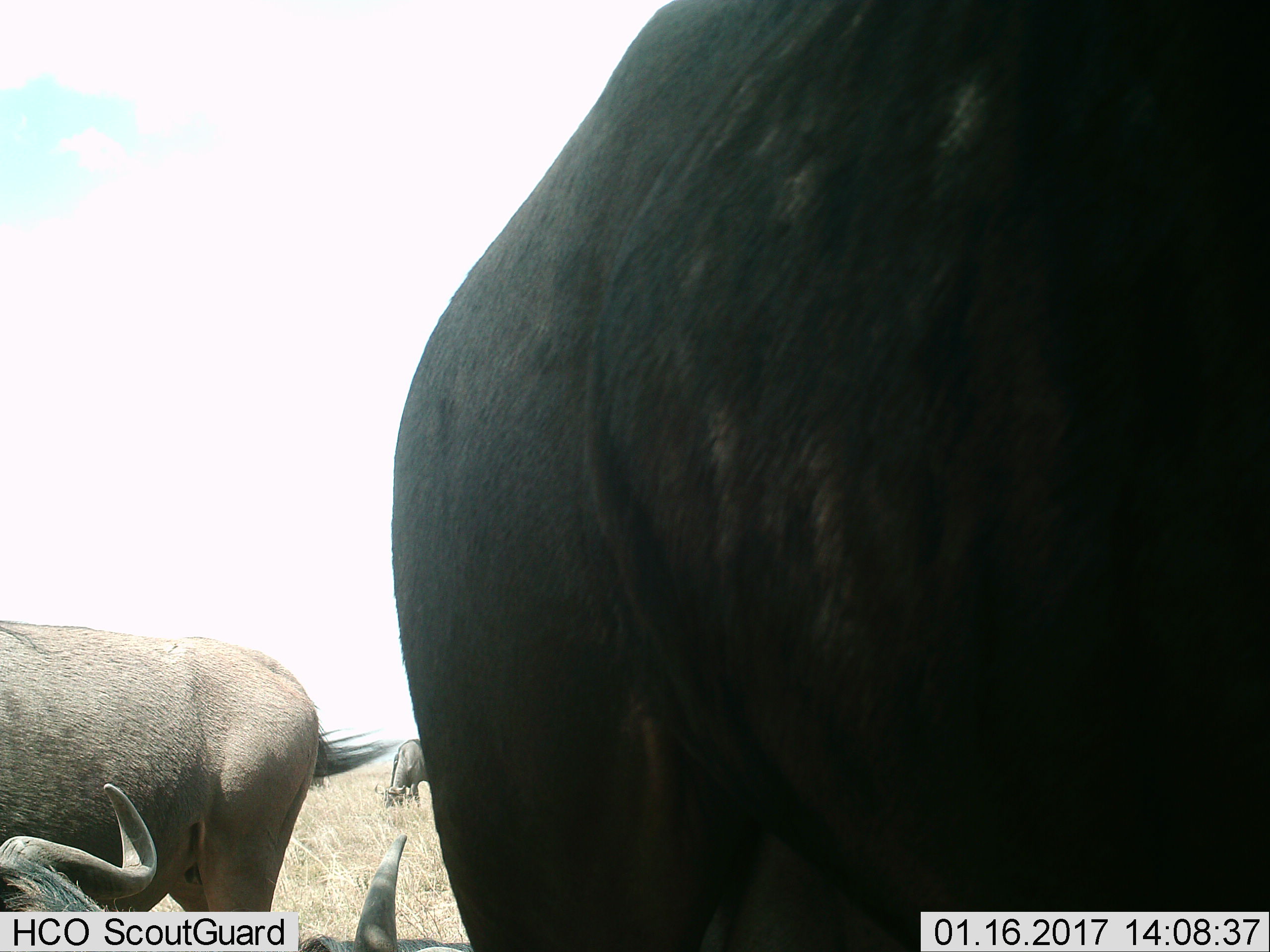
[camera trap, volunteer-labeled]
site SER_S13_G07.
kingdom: Animalia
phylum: Chordata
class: Mammalia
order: Artiodactyla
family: Bovidae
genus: Connochaetes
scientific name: Connochaetes taurinus taurinus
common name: blue wildebeest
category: wildebeestblue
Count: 4.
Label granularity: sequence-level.